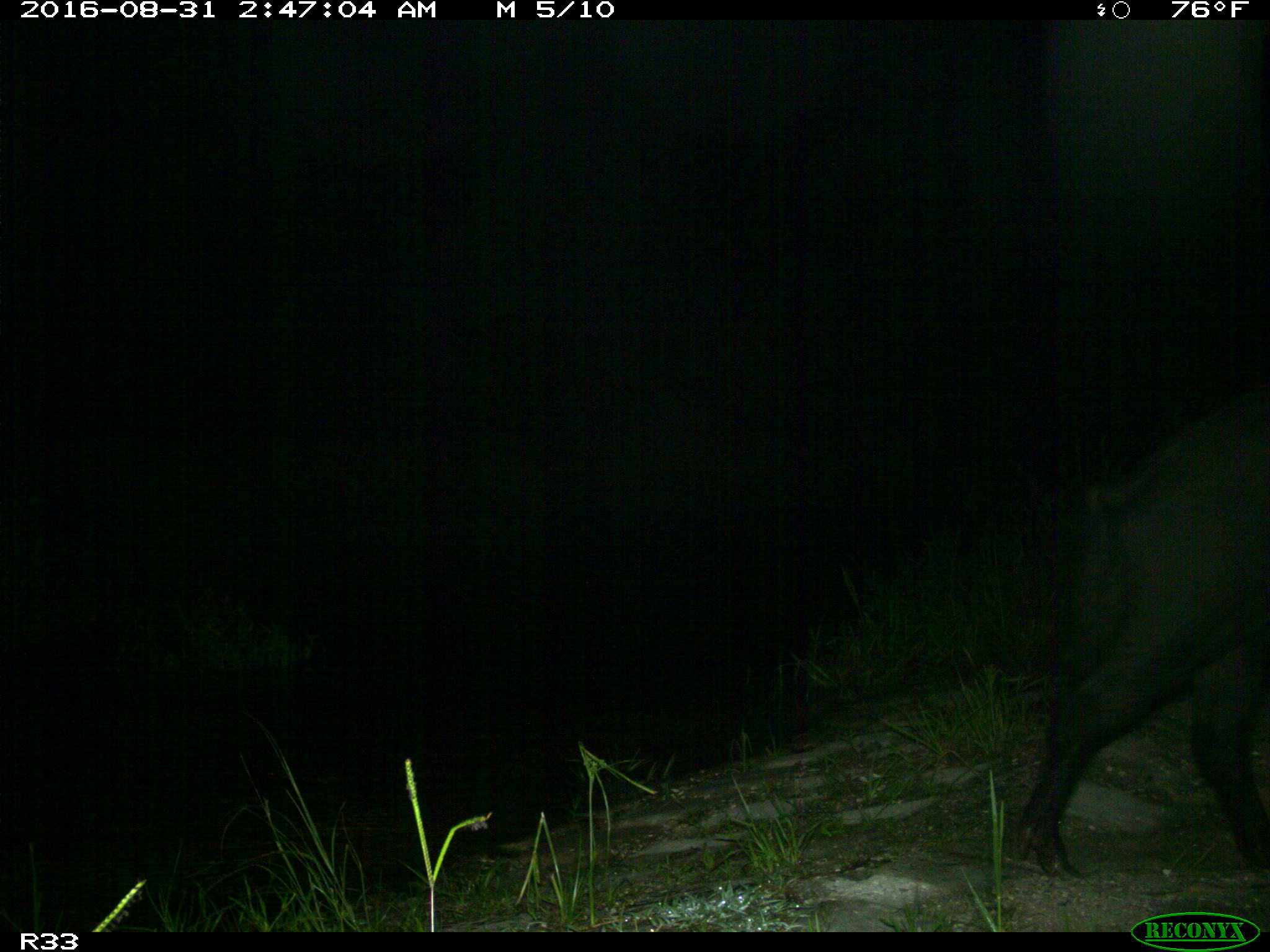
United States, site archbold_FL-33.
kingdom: Animalia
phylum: Chordata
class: Mammalia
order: Artiodactyla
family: Suidae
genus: Sus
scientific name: Sus scrofa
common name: wild boar